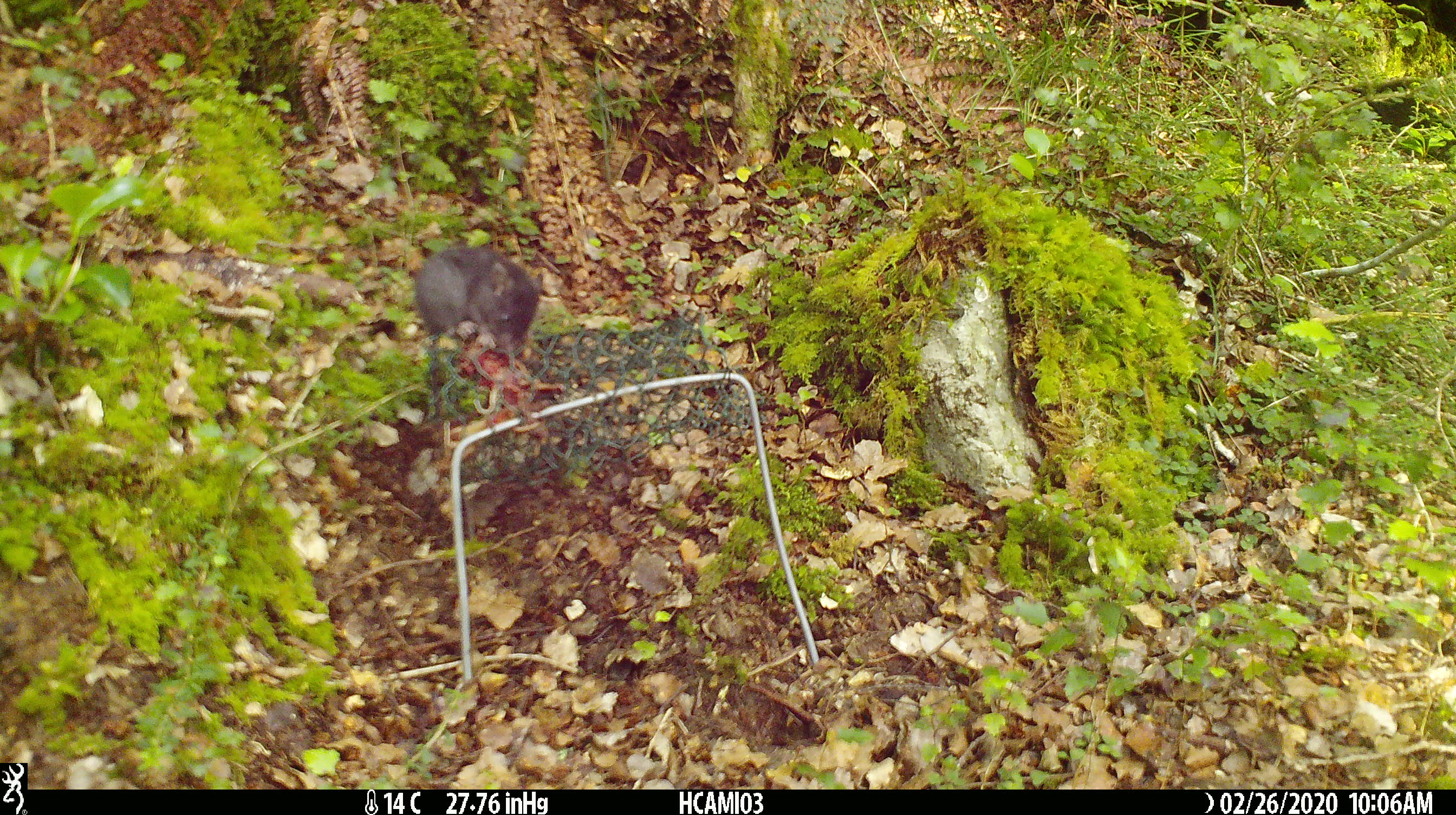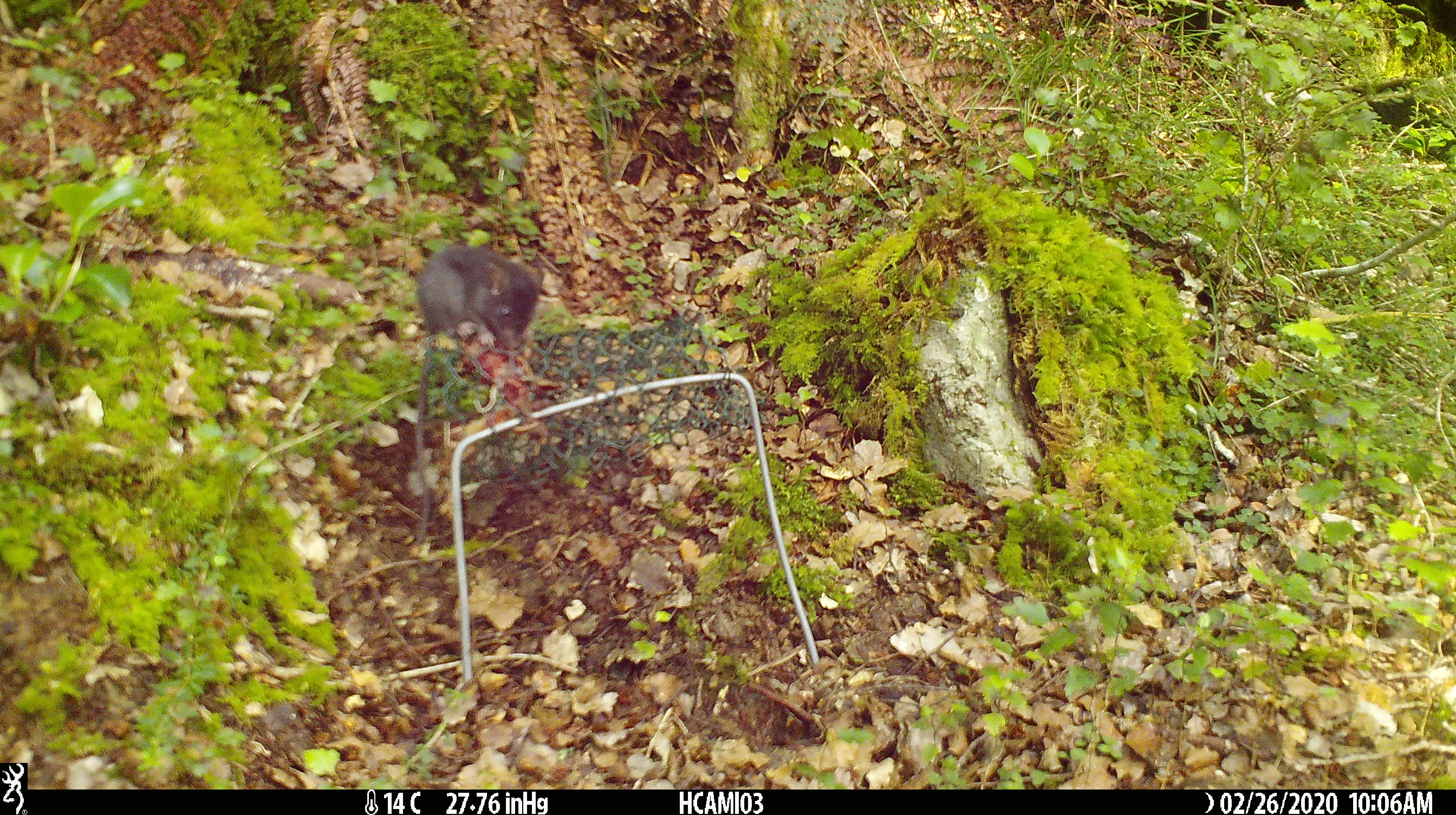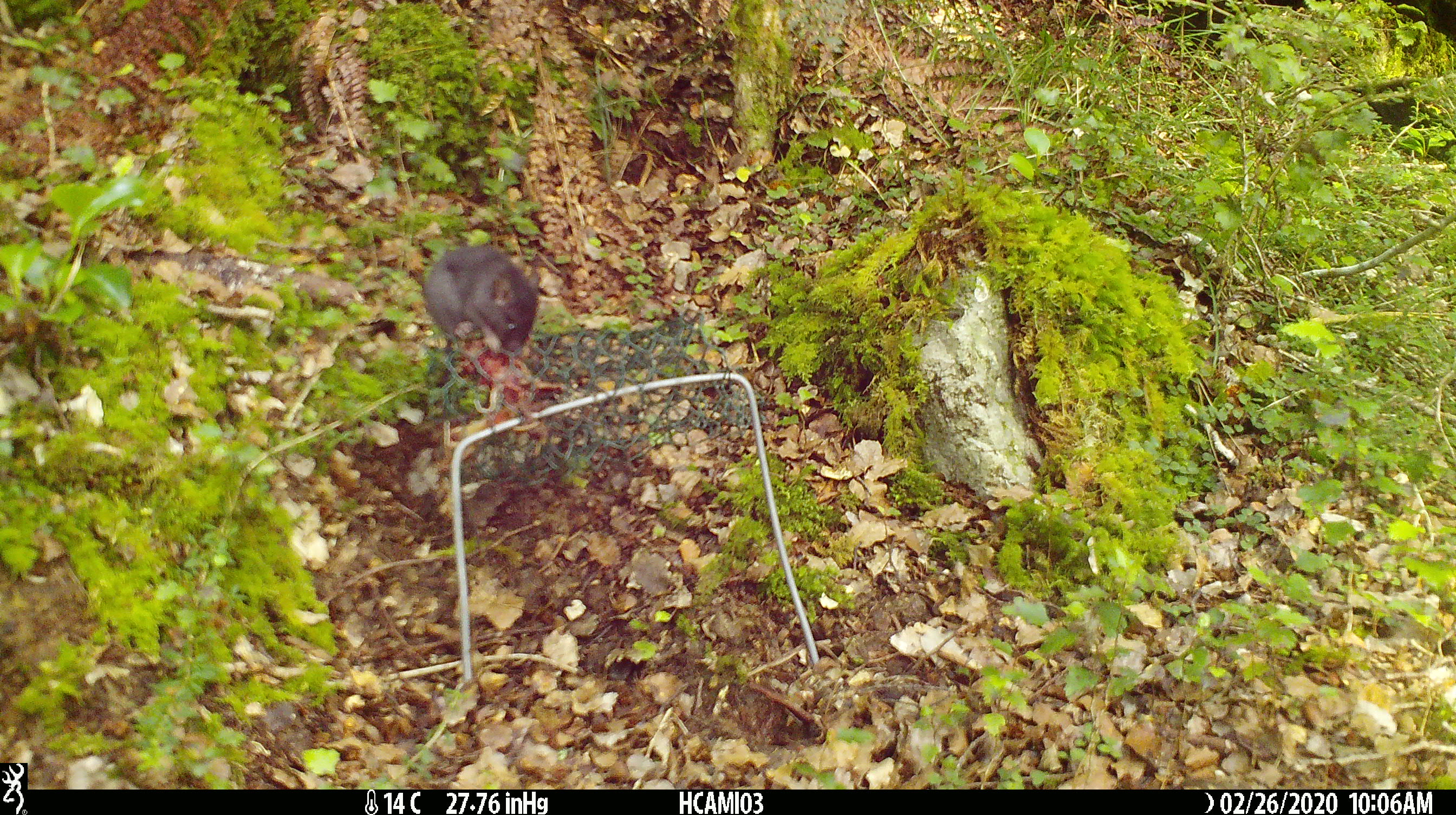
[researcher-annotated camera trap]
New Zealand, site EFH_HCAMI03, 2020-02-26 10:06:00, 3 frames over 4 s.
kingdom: Animalia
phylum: Chordata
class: Mammalia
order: Rodentia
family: Muridae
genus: Mus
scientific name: Mus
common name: mouse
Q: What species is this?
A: Mouse (Mus).